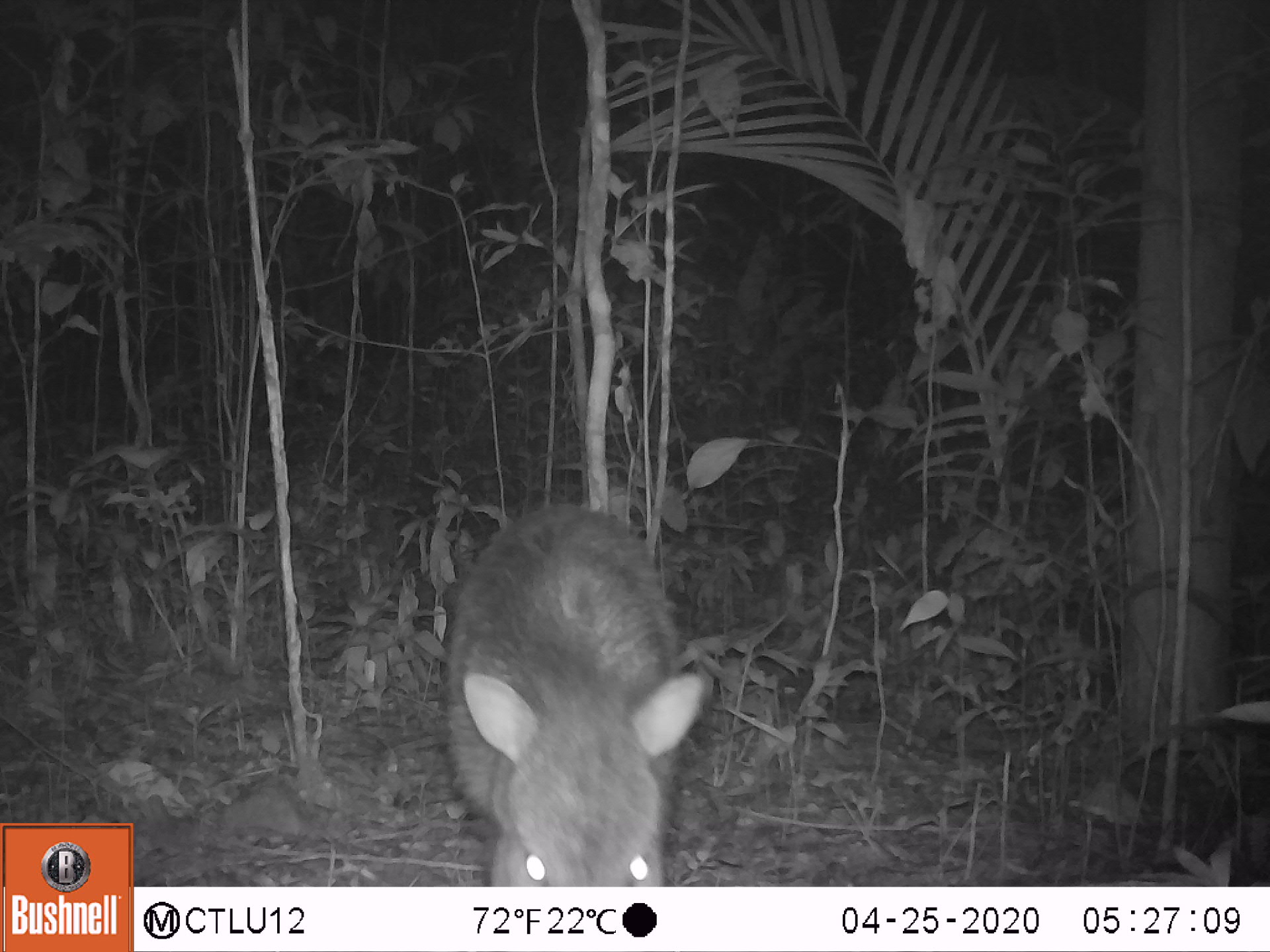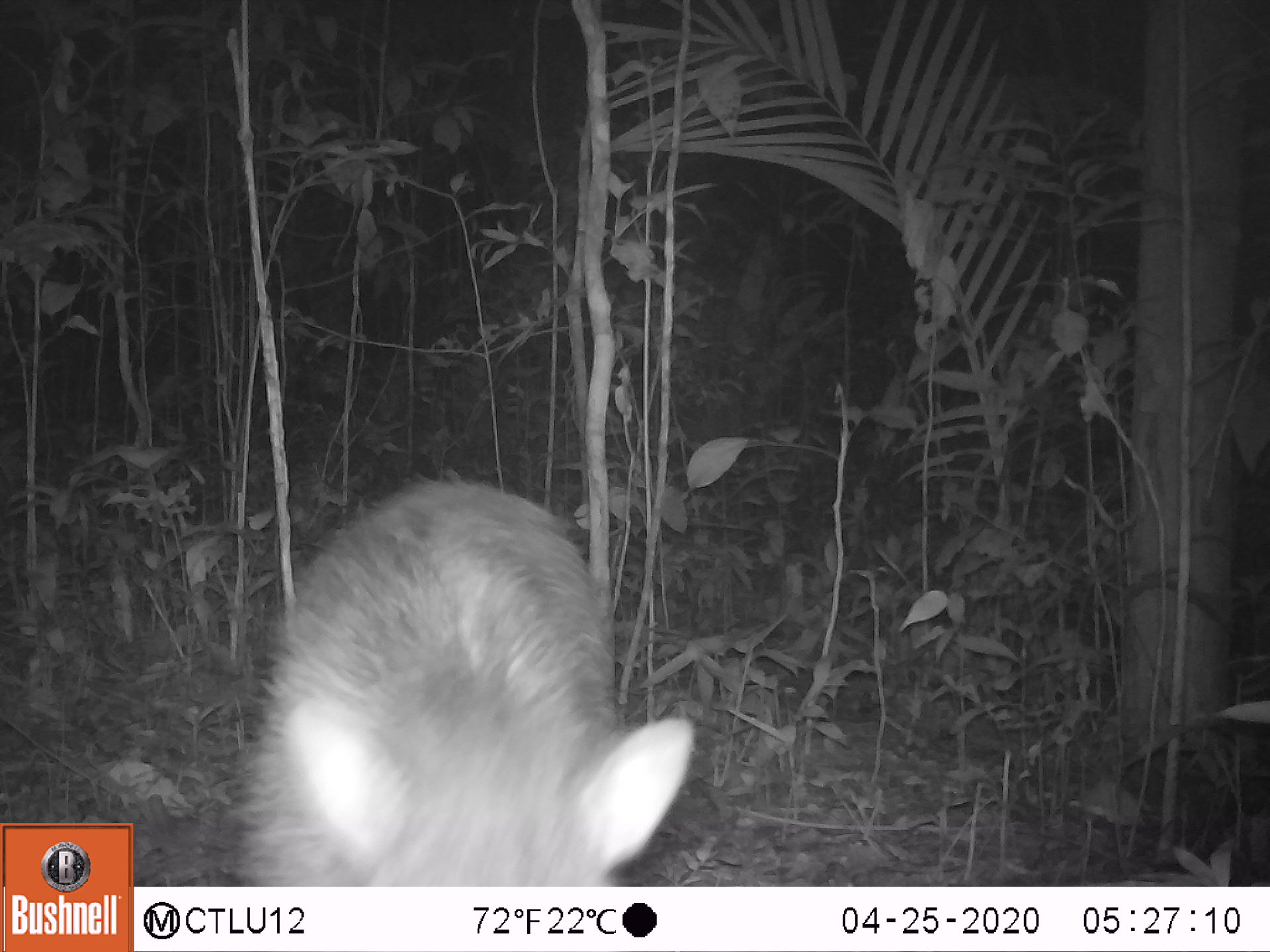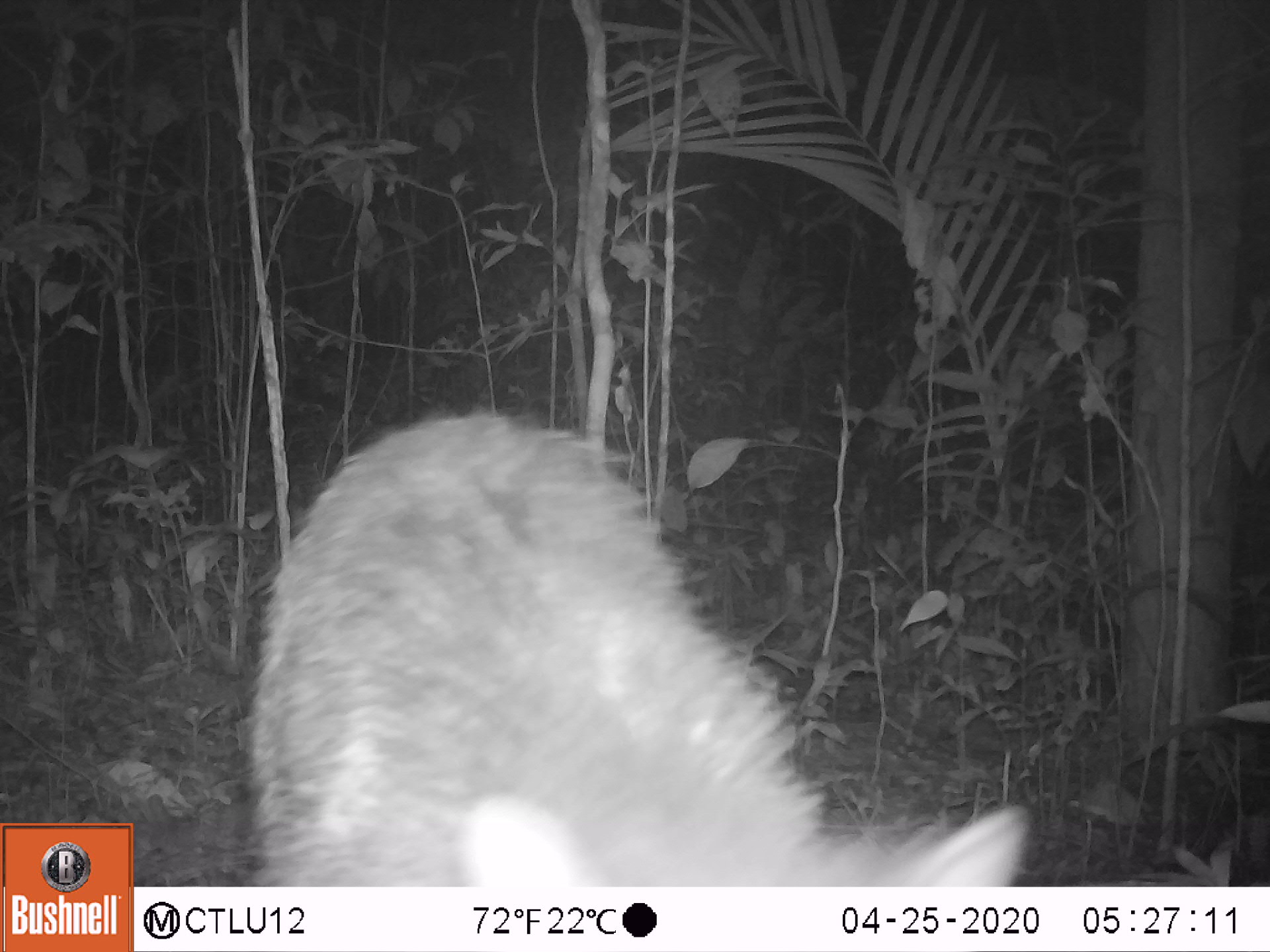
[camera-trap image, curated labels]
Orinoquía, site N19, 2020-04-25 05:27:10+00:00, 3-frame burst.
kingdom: Animalia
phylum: Chordata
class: Mammalia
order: Artiodactyla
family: Tayassuidae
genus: Pecari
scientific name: Pecari tajacu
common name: collared peccary